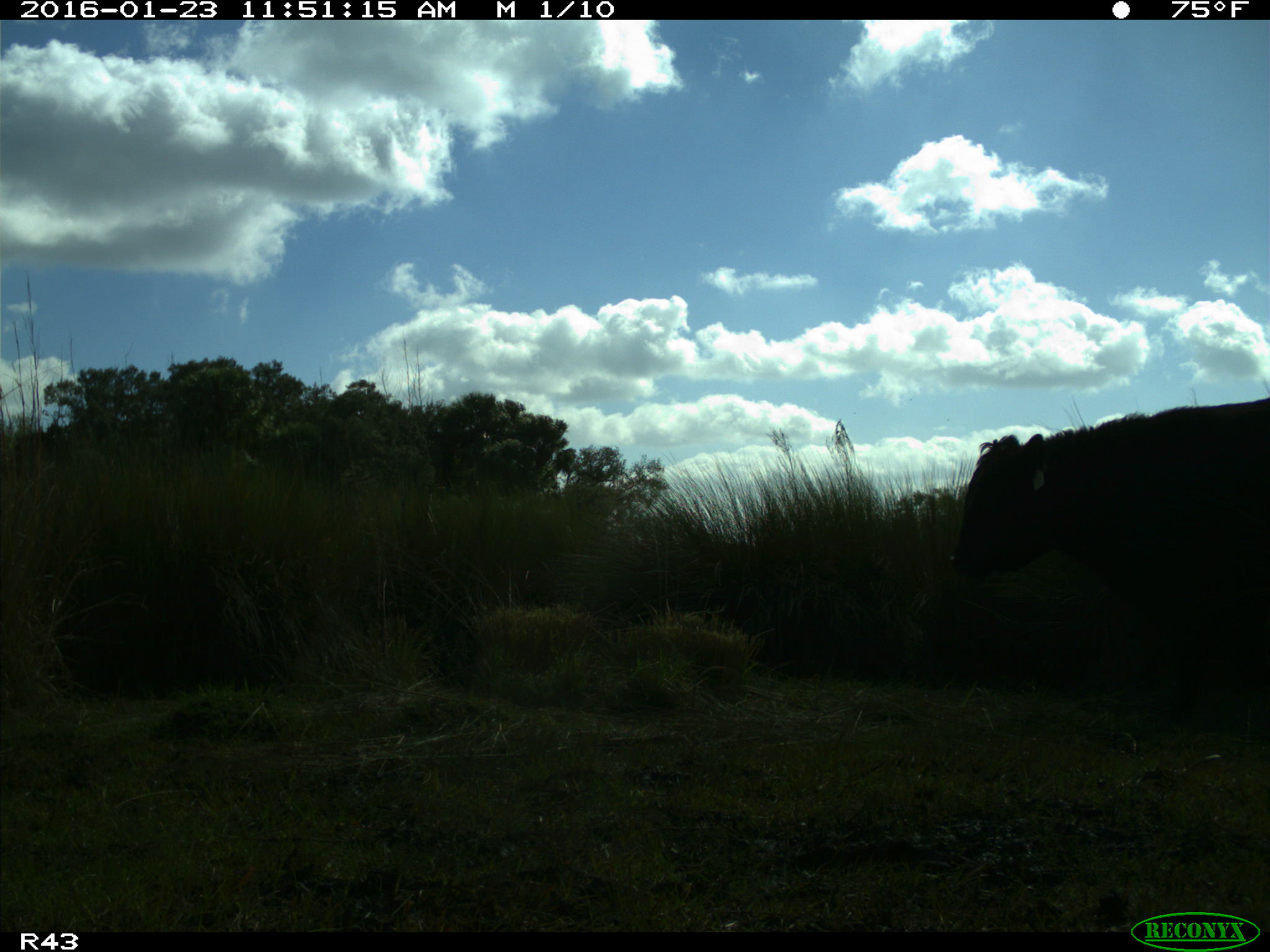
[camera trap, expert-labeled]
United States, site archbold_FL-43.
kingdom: Animalia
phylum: Chordata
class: Mammalia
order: Artiodactyla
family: Bovidae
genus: Bos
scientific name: Bos taurus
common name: domestic cow